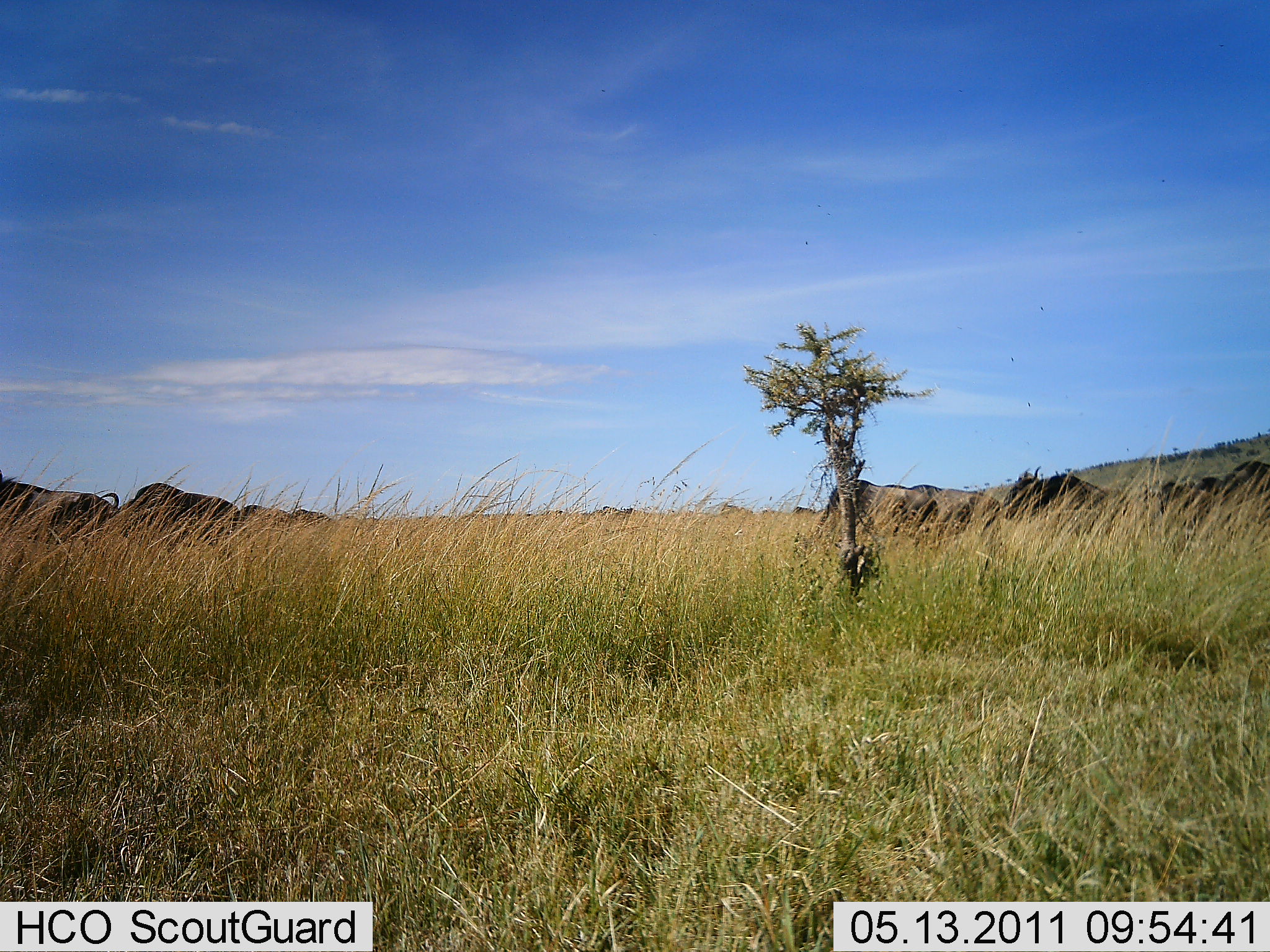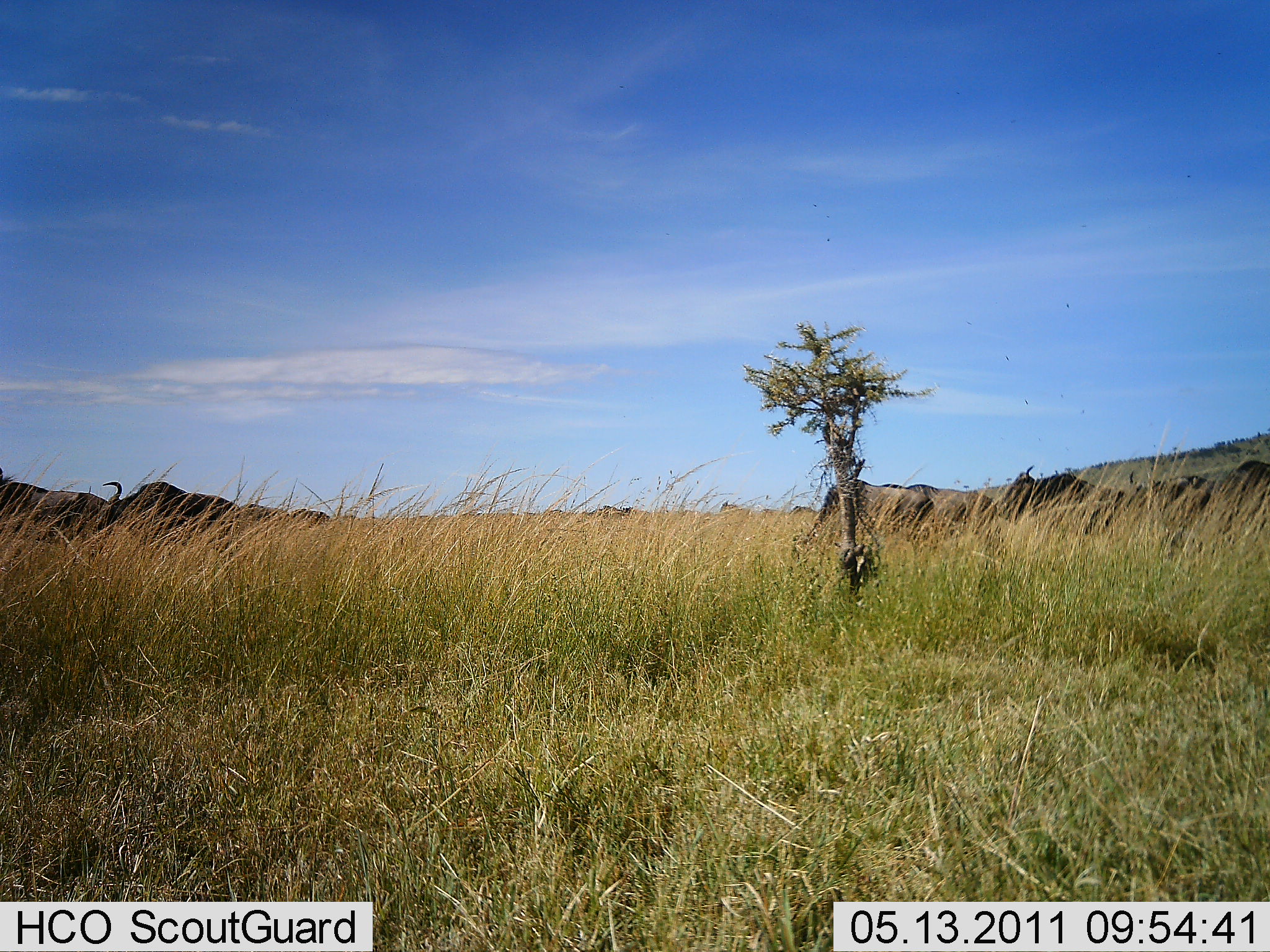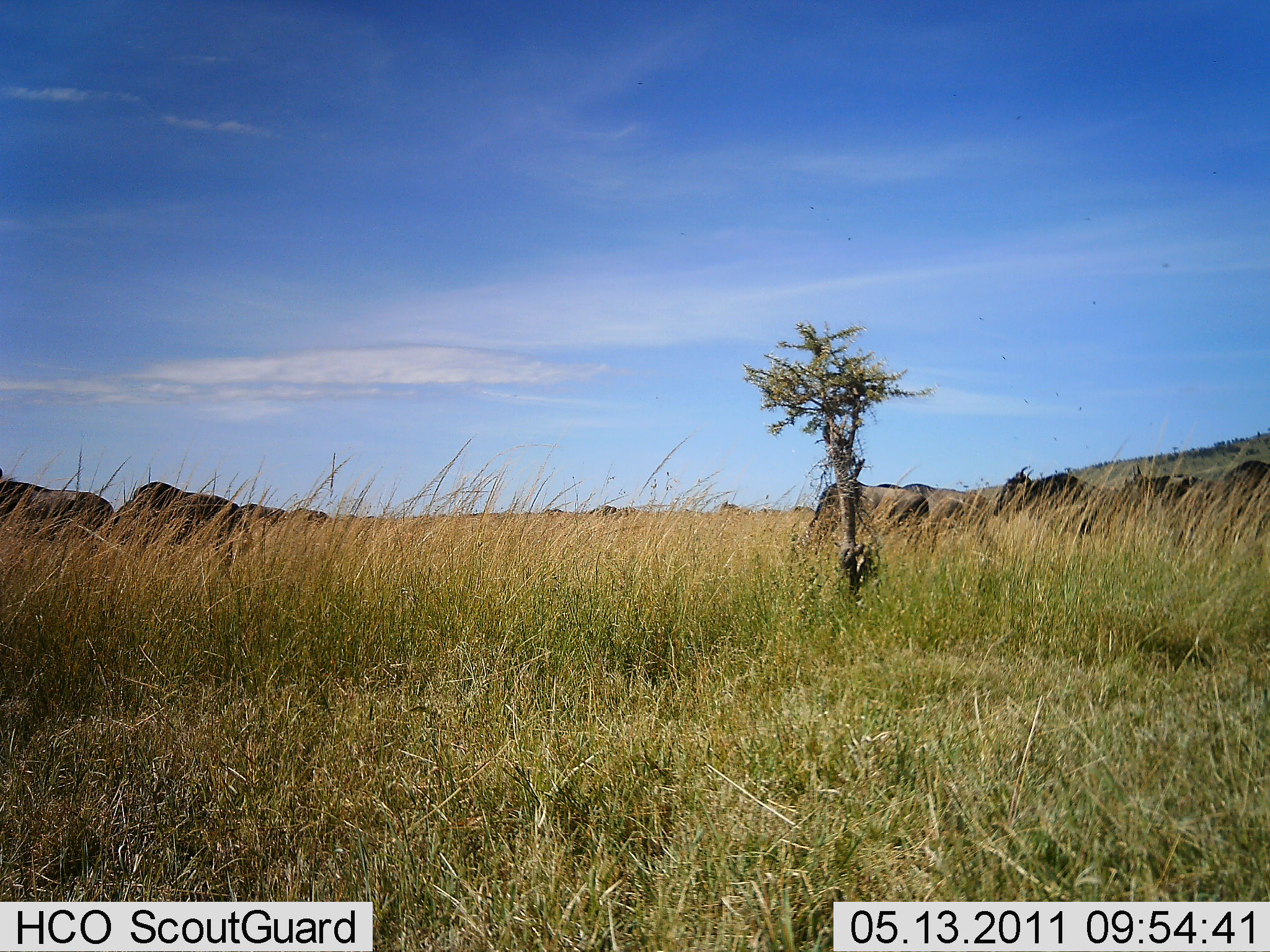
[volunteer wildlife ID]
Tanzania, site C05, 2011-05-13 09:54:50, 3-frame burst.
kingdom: Animalia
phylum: Chordata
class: Mammalia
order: Artiodactyla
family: Bovidae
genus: Connochaetes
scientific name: Connochaetes taurinus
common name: blue wildebeest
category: wildebeest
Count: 10.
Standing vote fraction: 55%.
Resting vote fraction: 9%.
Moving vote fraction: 27%.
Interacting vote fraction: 18%.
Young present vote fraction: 0%.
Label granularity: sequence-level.